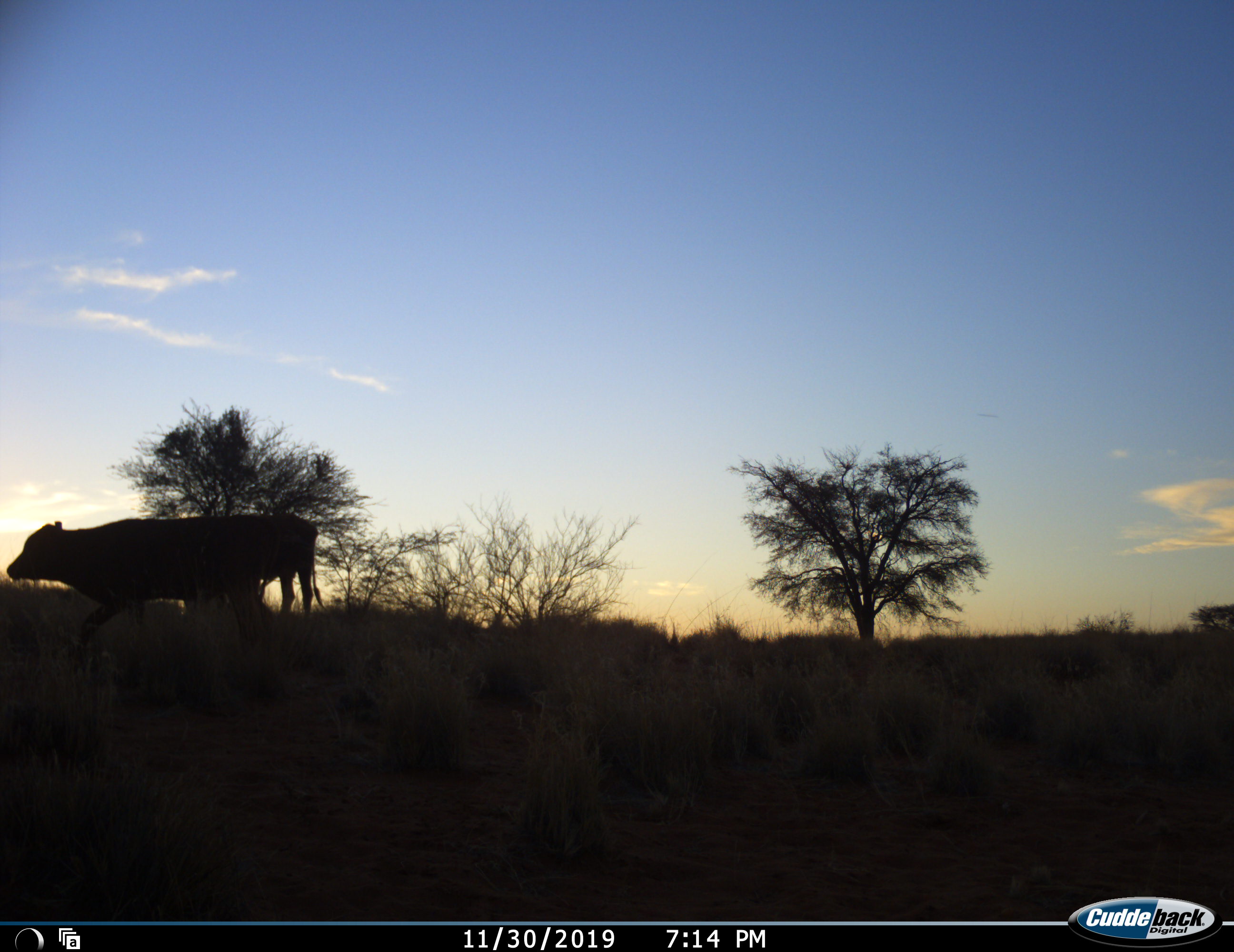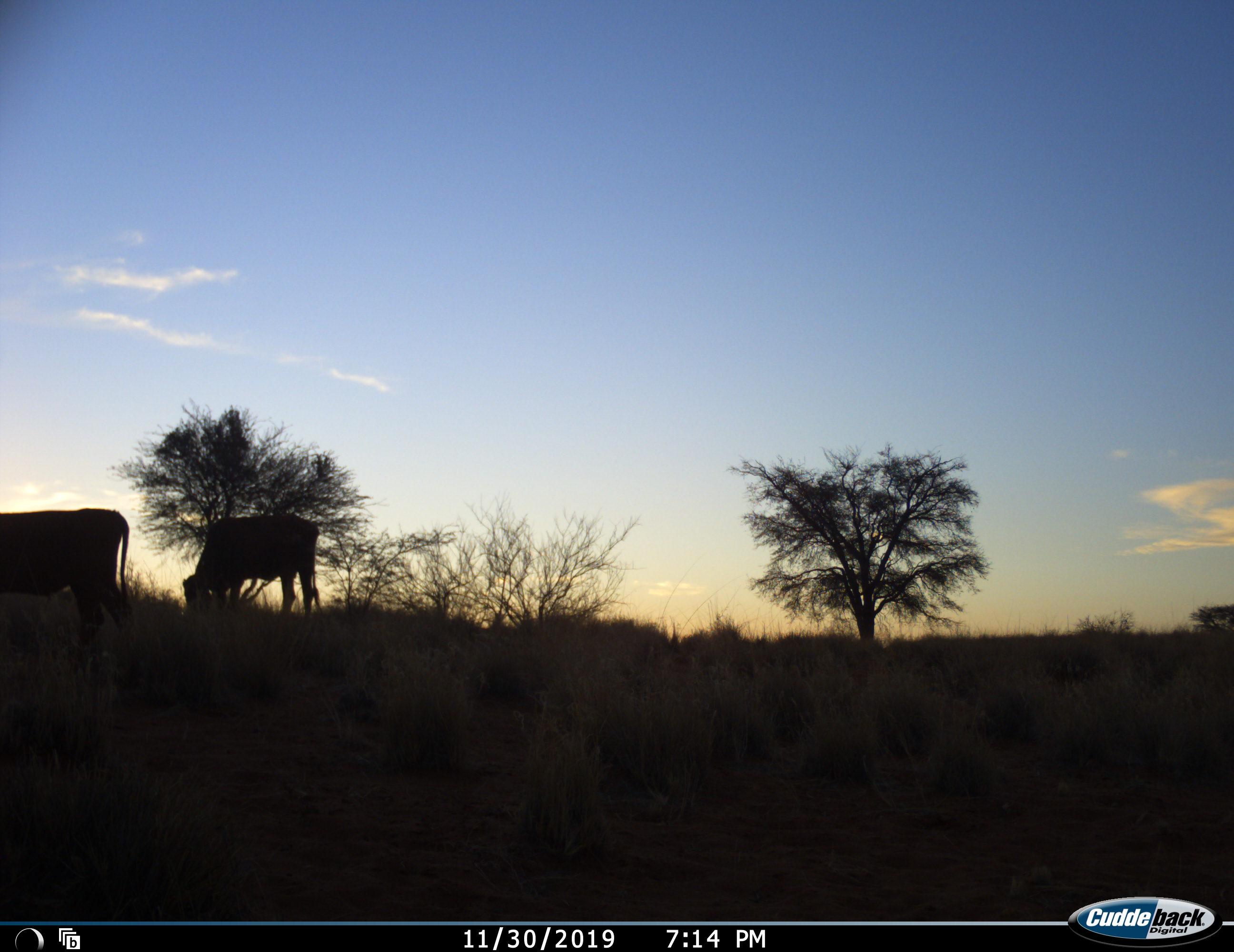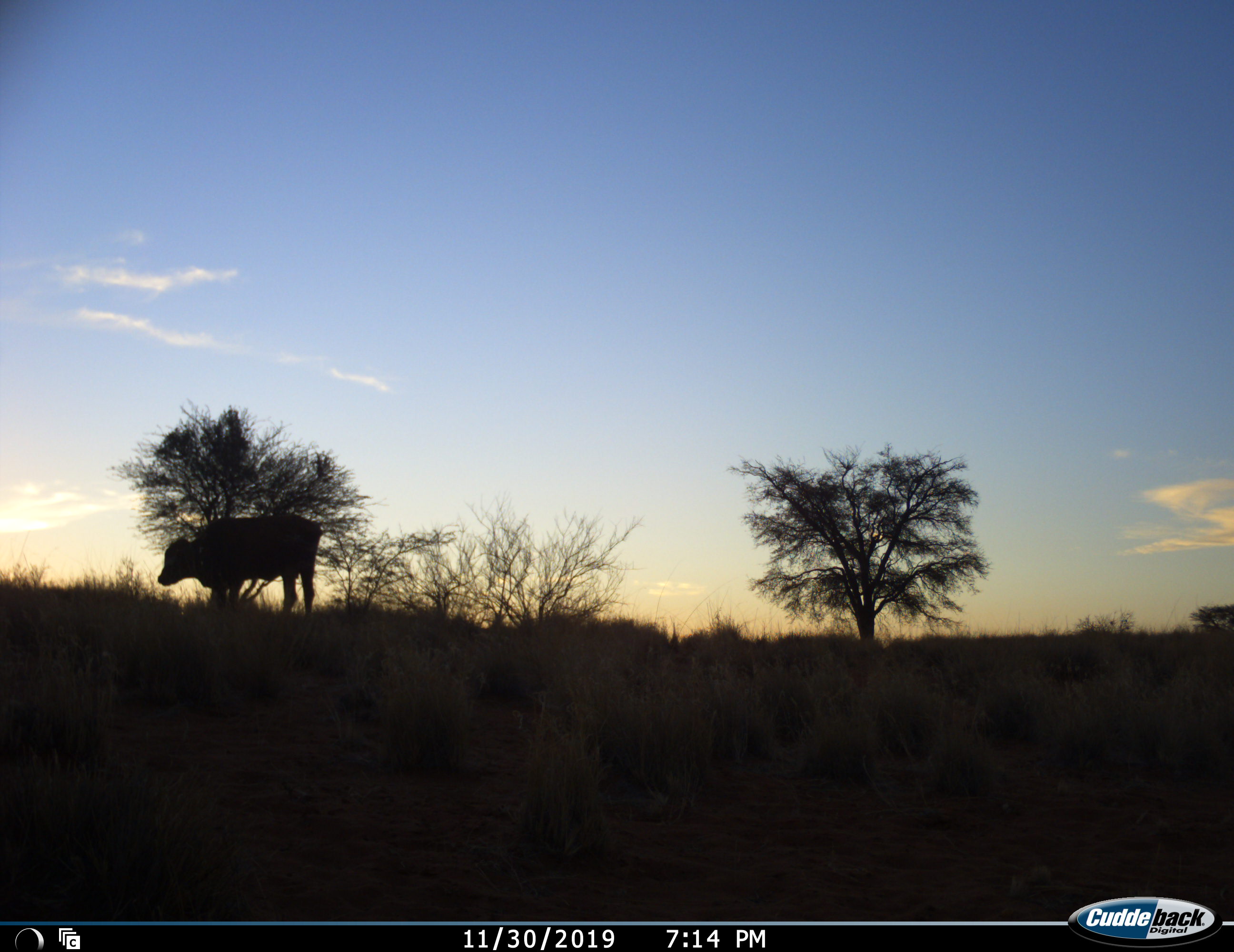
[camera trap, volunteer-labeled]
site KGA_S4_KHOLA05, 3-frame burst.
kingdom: Animalia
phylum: Chordata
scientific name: Vertebrata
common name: domestic animal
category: domesticanimal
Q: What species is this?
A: Domesticanimal (domestic animal) (Vertebrata).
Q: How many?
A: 2.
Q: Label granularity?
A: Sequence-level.